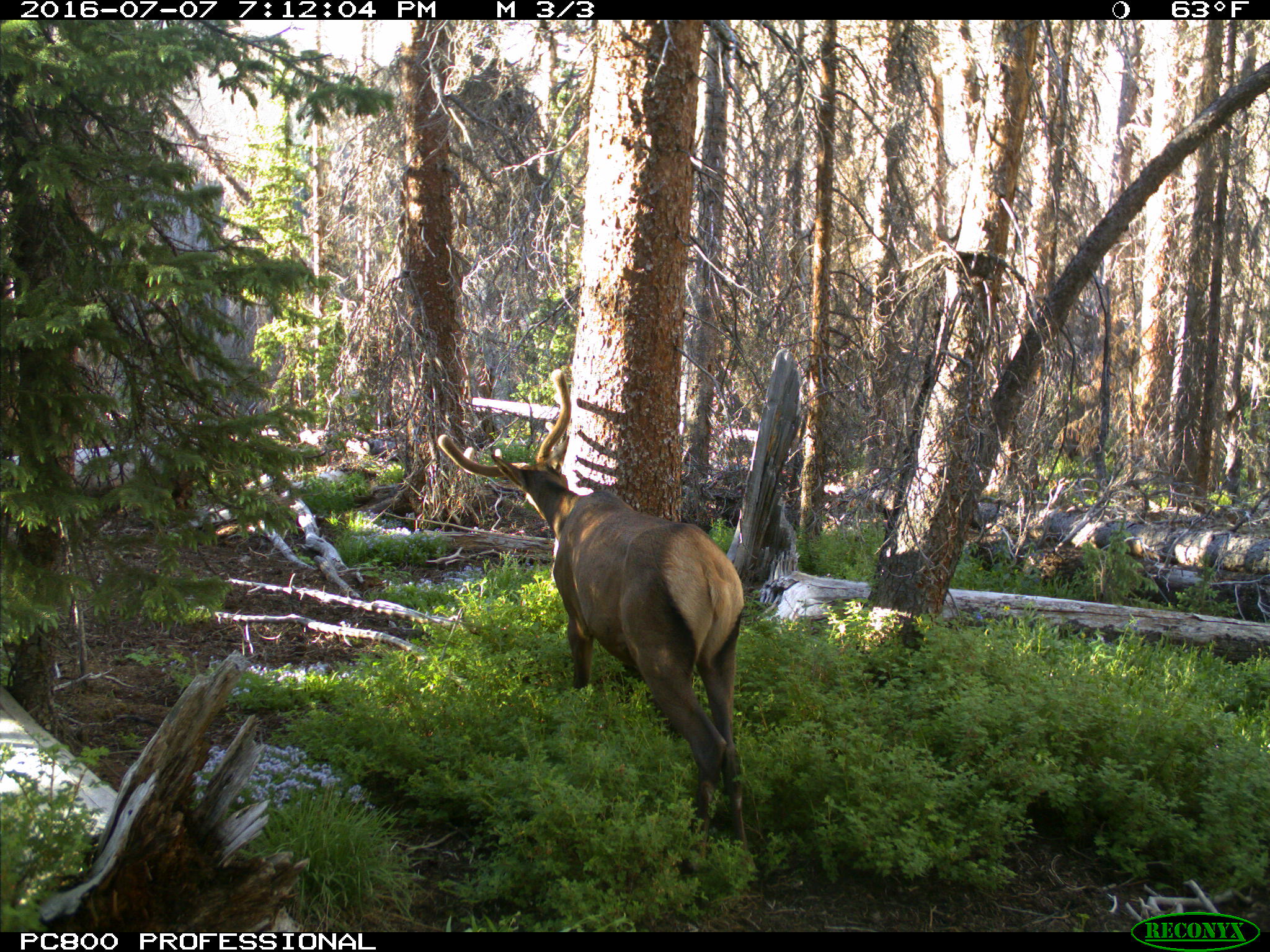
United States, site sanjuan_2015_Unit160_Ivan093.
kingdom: Animalia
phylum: Chordata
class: Mammalia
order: Artiodactyla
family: Cervidae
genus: Cervus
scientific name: Cervus elaphus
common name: red deer